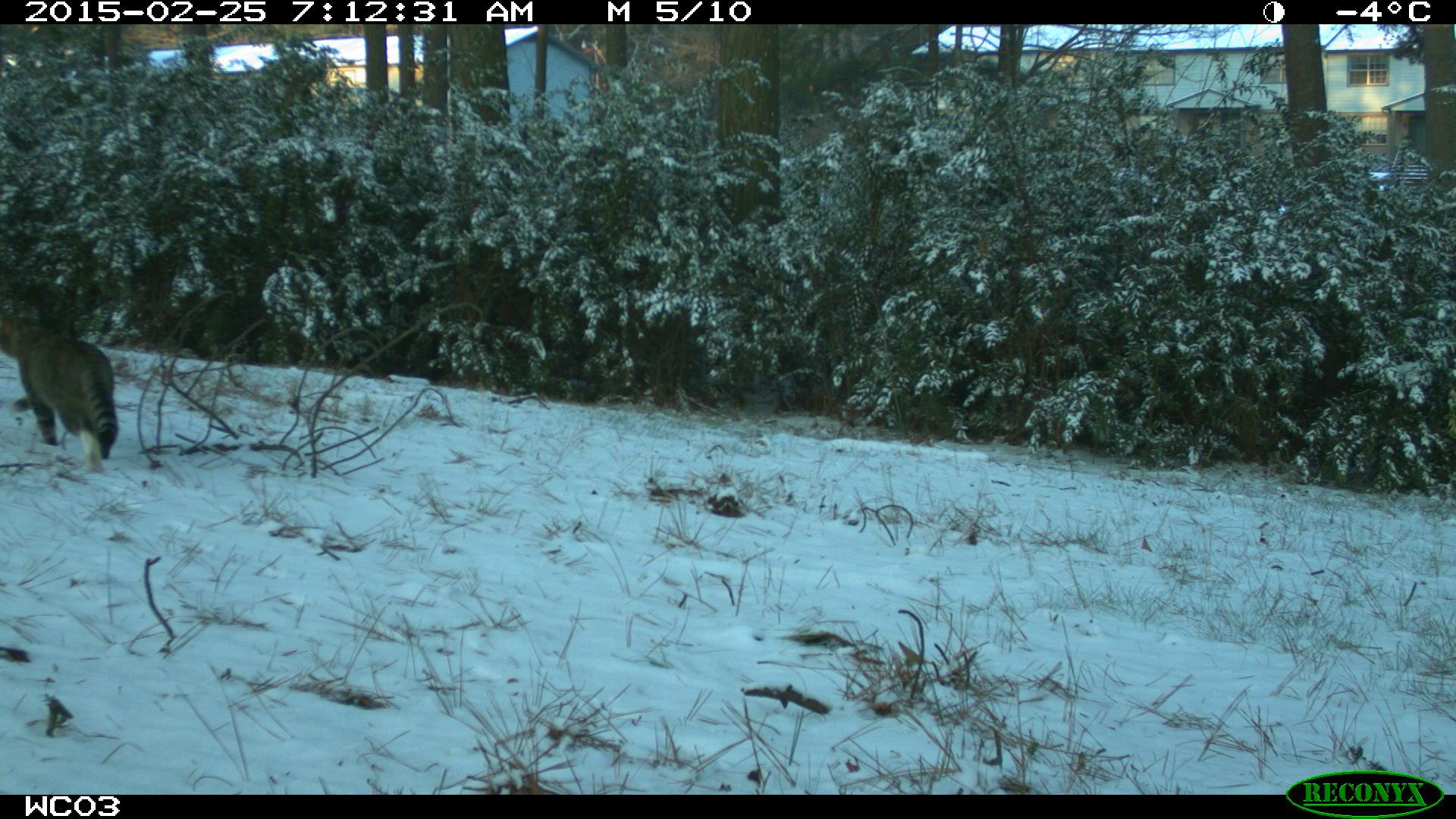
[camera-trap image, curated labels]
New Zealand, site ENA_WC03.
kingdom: Animalia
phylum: Chordata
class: Mammalia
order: Carnivora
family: Felidae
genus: Felis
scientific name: Felis catus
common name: domestic cat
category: cat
Cat (domestic cat) (Felis catus).